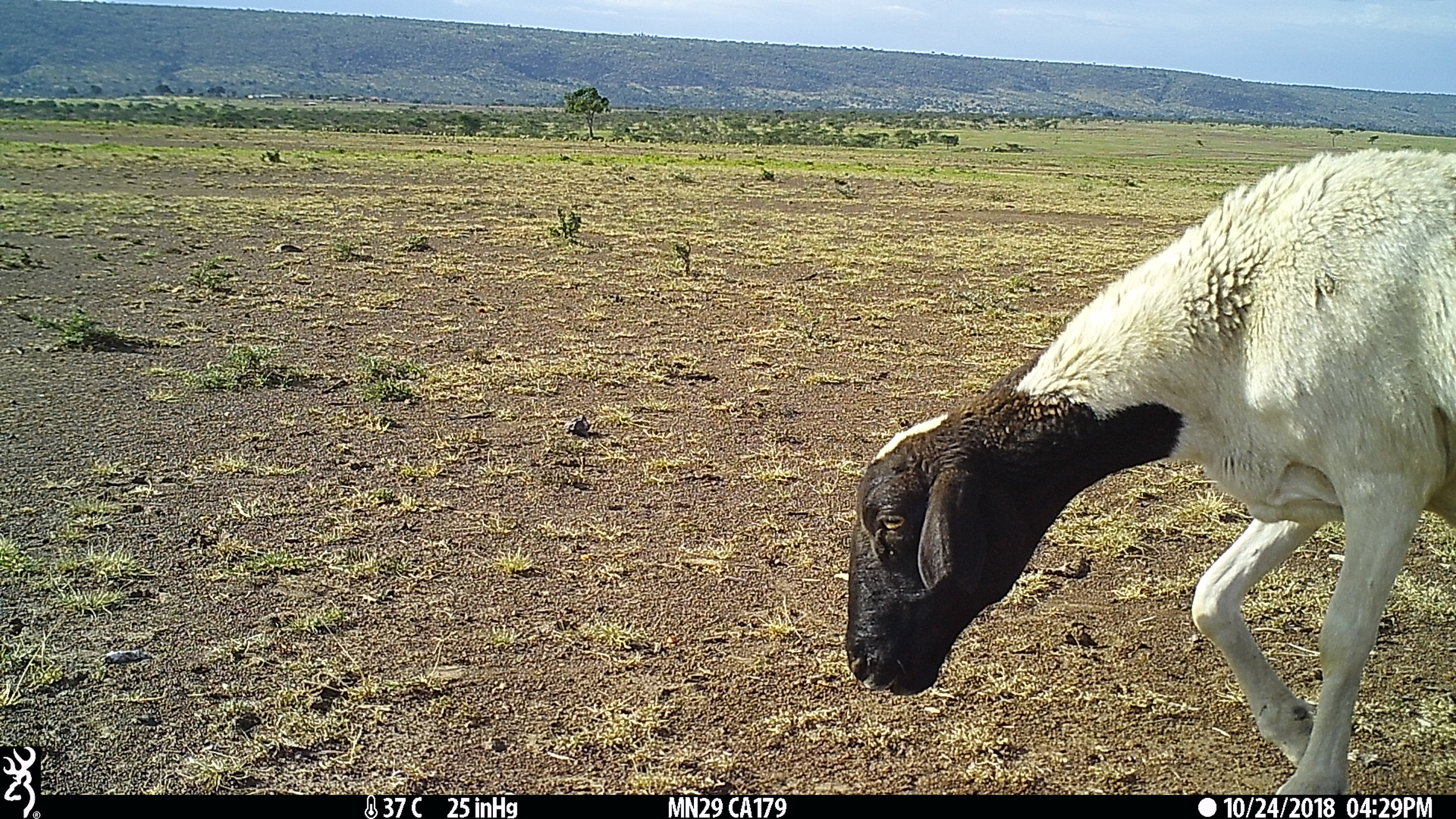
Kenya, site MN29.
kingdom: Animalia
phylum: Chordata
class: Mammalia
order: Artiodactyla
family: Bovidae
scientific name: Bovidae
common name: sheep or goat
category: shoat